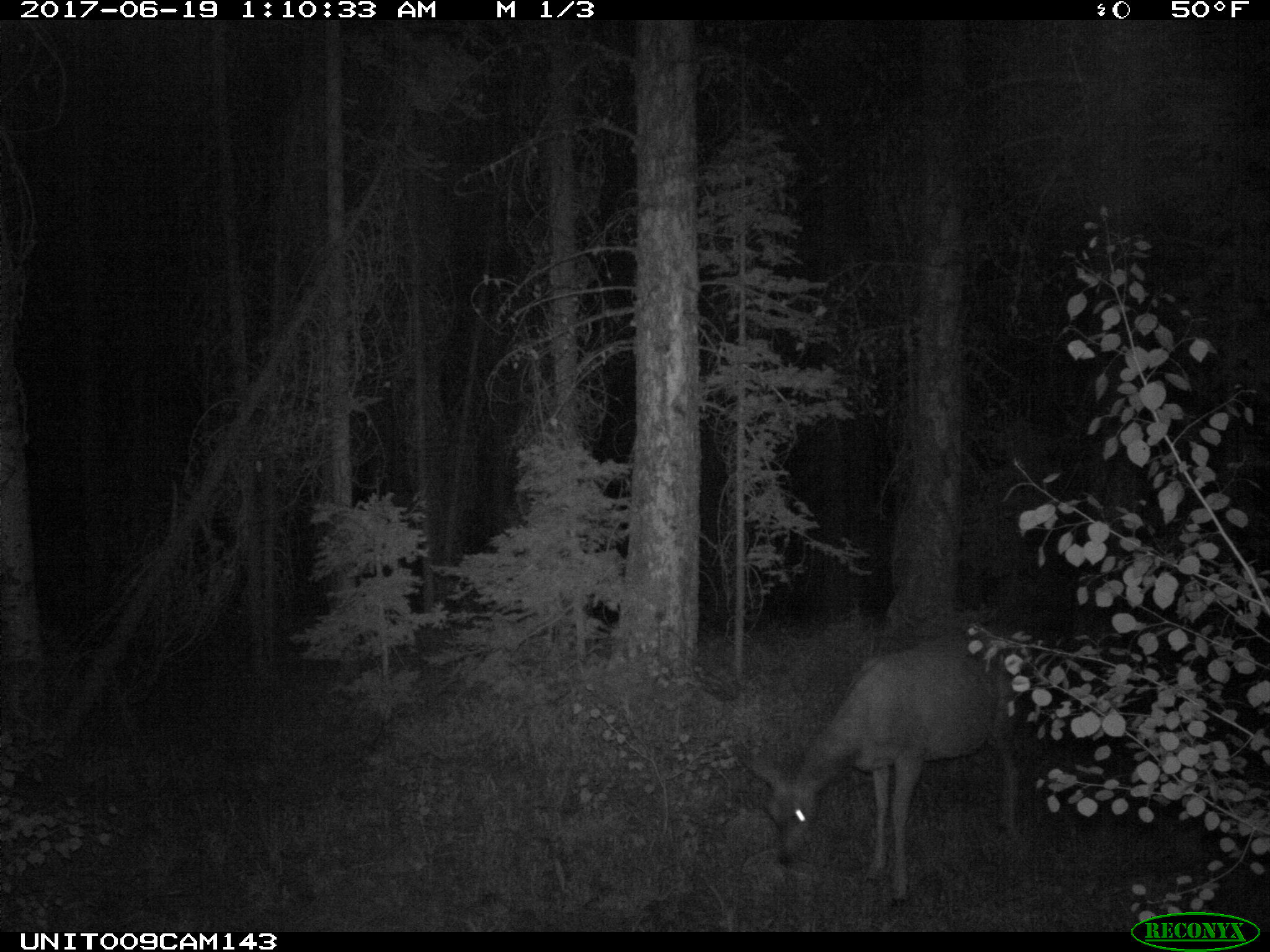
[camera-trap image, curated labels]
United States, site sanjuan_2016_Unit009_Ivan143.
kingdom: Animalia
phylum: Chordata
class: Mammalia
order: Artiodactyla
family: Cervidae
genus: Odocoileus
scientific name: Odocoileus hemionus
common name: mule deer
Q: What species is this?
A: Odocoileus hemionus (mule deer).